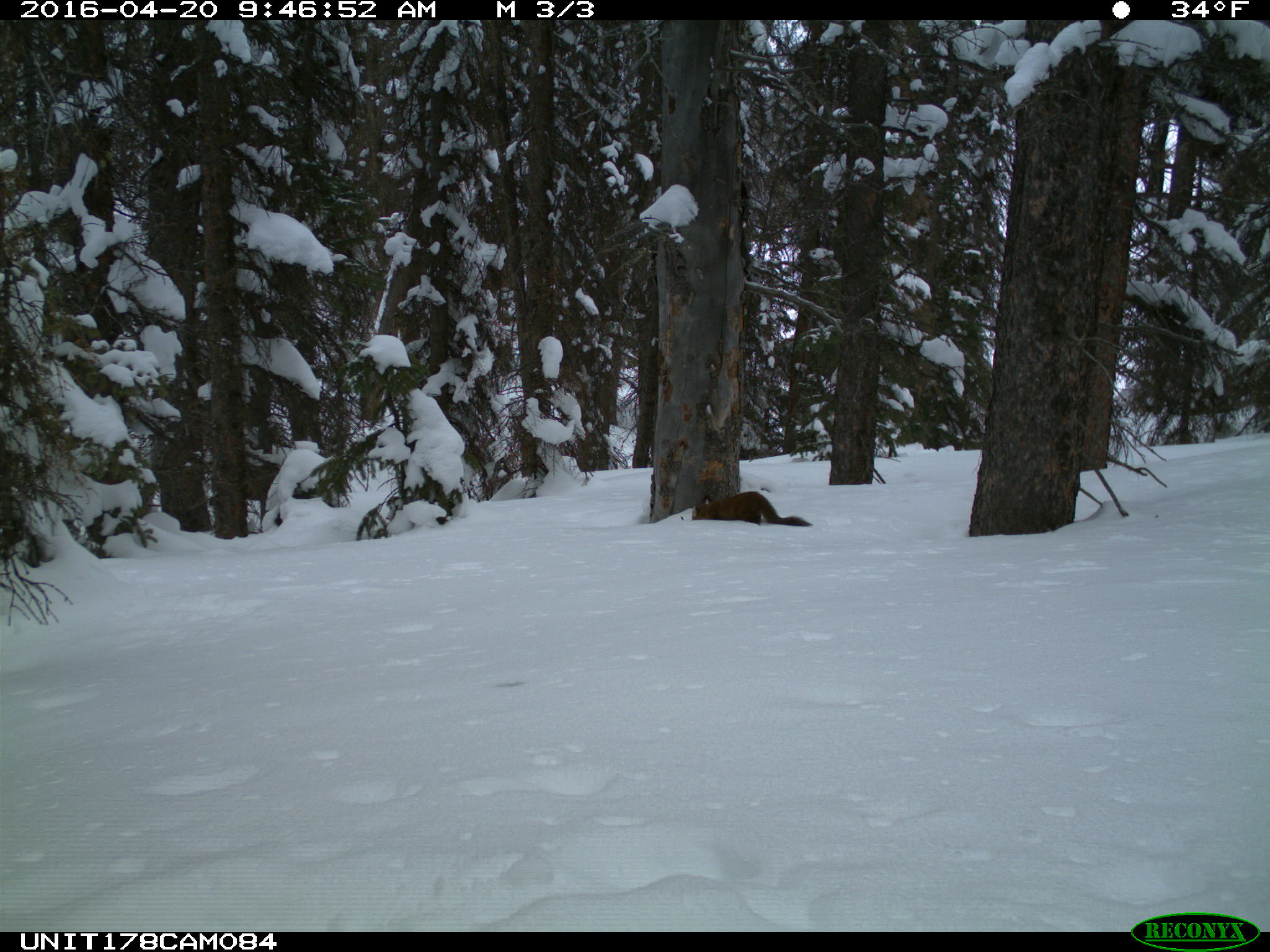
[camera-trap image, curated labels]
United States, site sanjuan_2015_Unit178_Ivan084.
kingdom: Animalia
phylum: Chordata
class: Mammalia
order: Carnivora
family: Mustelidae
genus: Martes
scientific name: Martes americana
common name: american marten